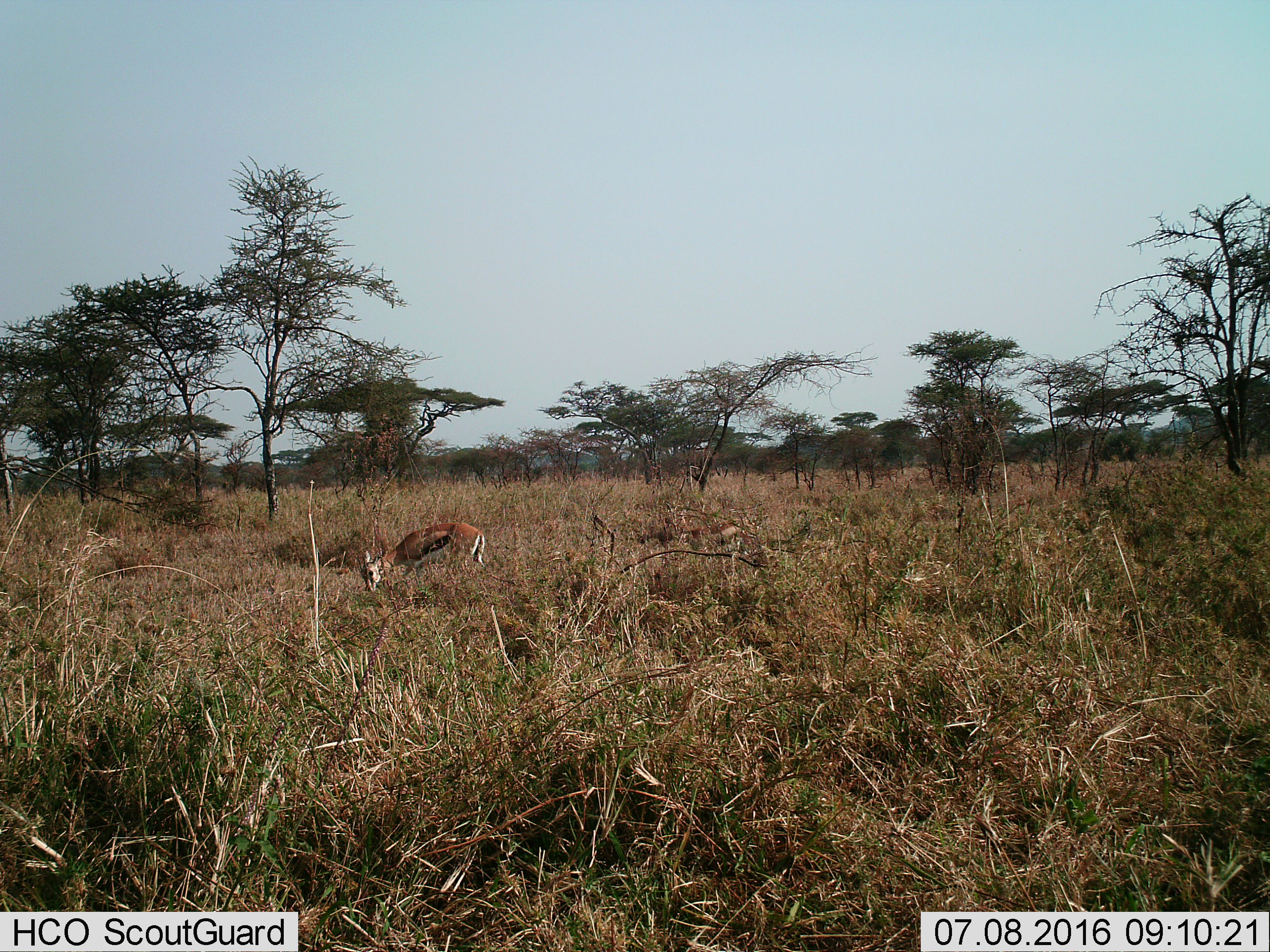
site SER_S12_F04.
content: unidentified animal